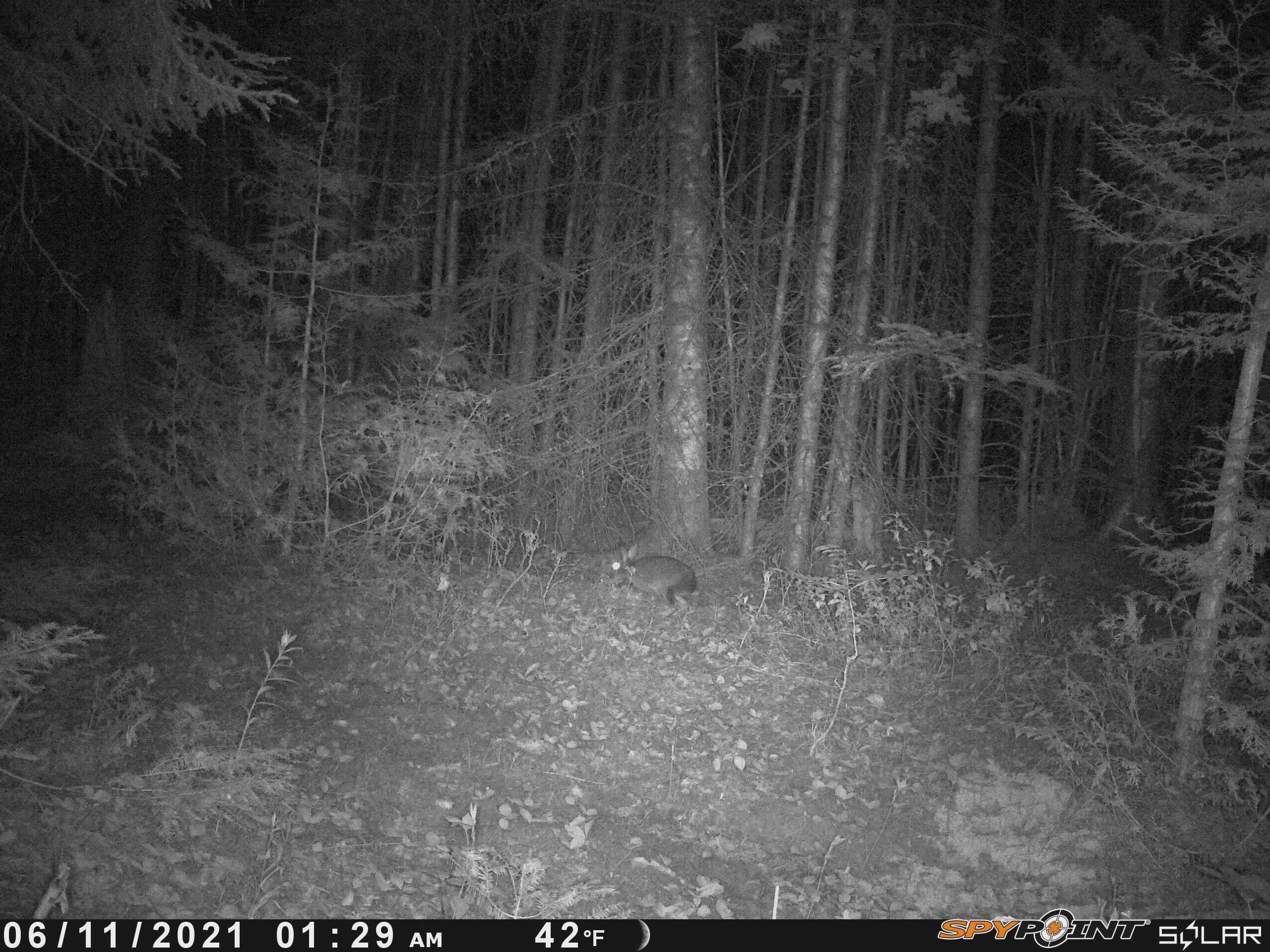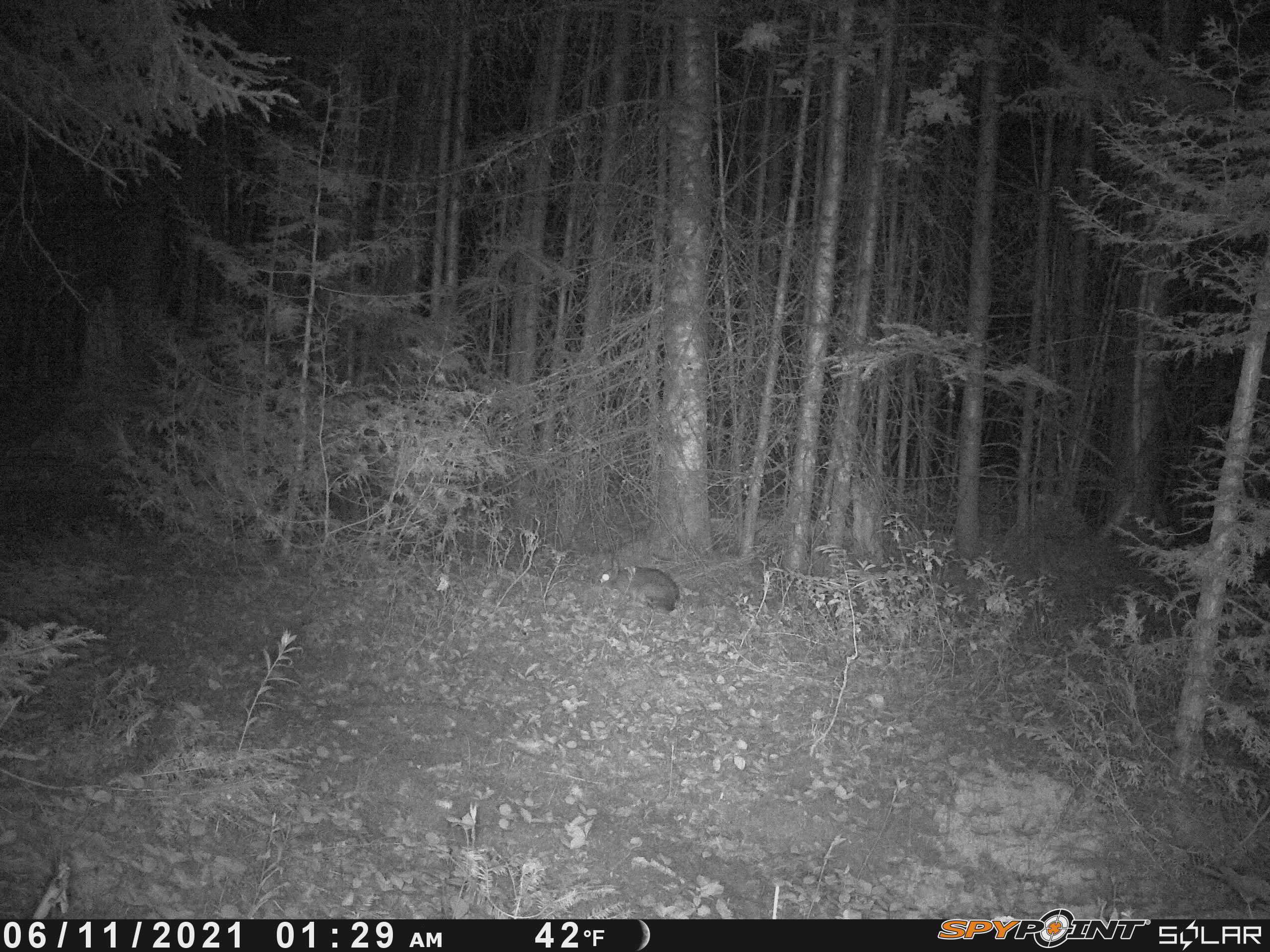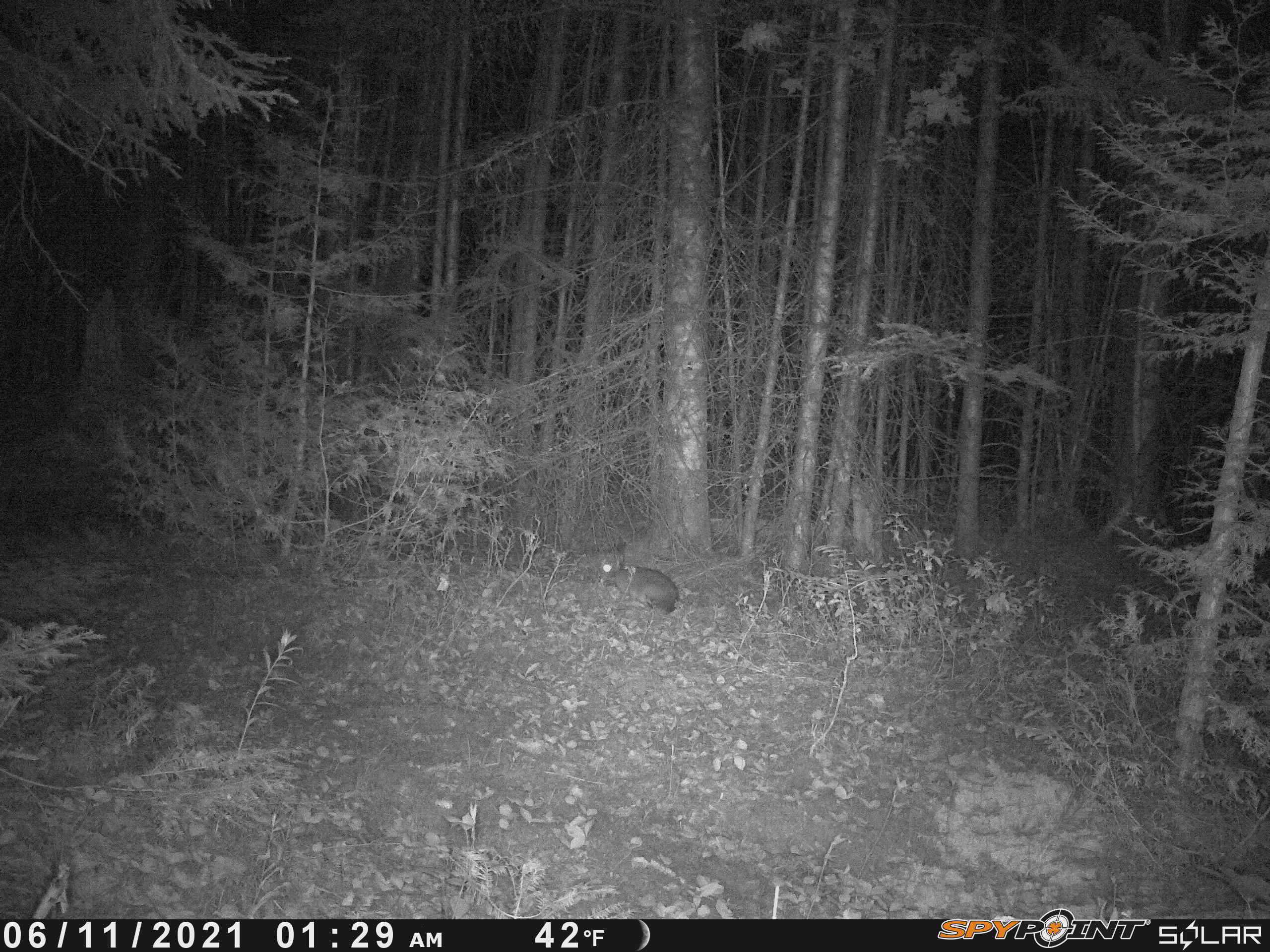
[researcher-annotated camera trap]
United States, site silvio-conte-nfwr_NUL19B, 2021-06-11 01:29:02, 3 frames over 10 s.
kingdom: Animalia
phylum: Chordata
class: Mammalia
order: Lagomorpha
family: Leporidae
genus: Lepus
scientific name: Lepus americanus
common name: snowshoe hare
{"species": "snowshoe hare (Lepus americanus)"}